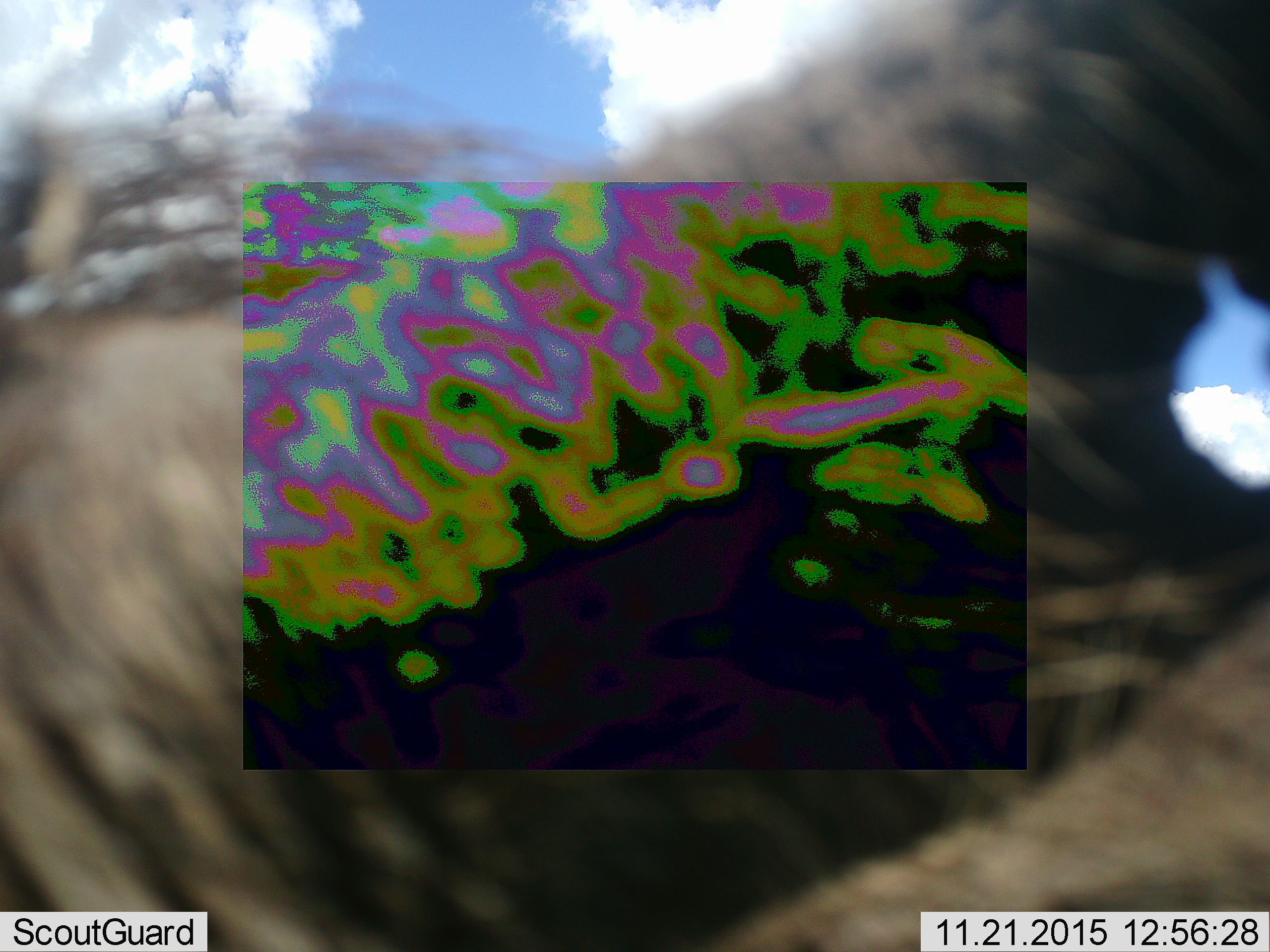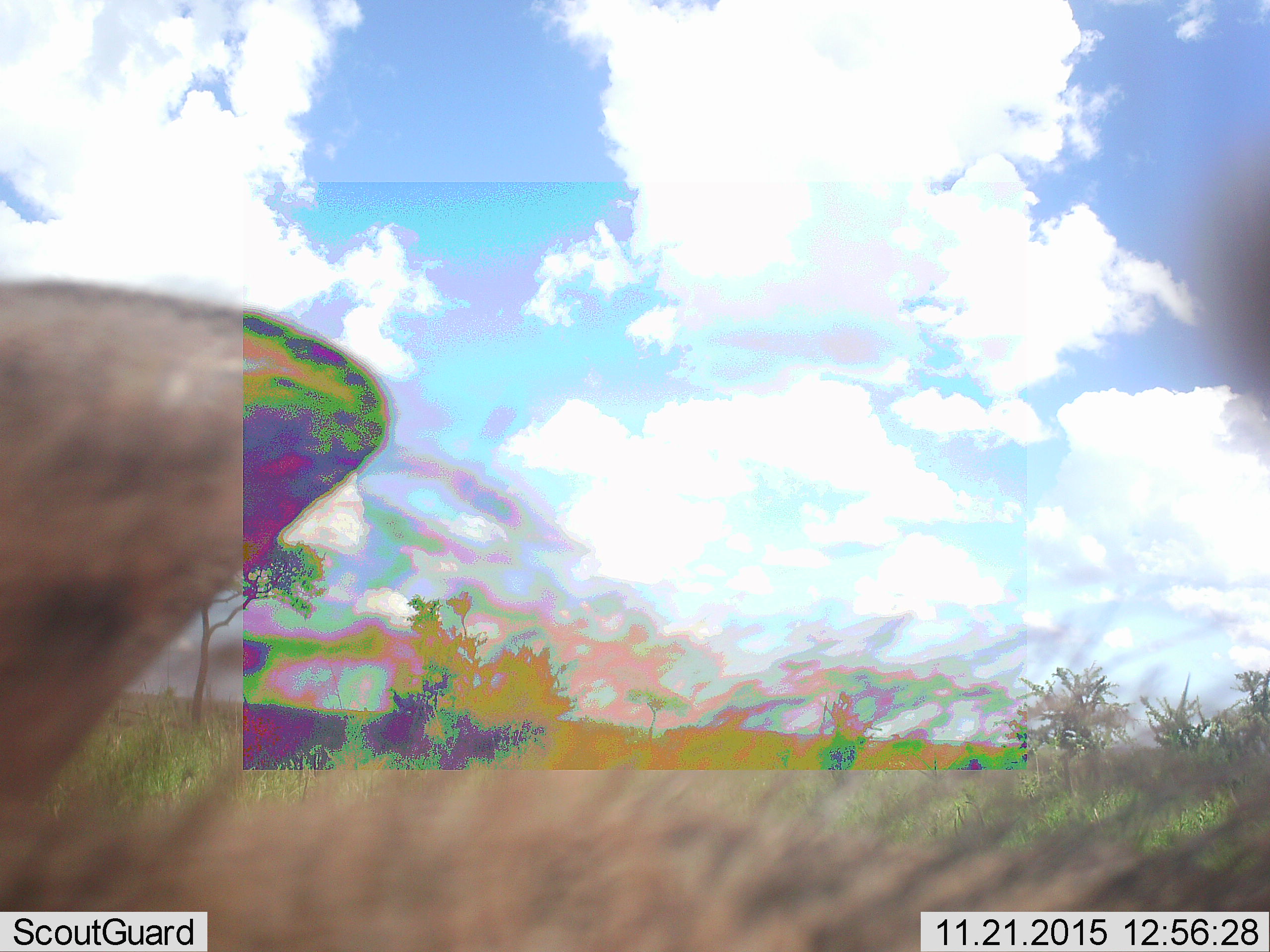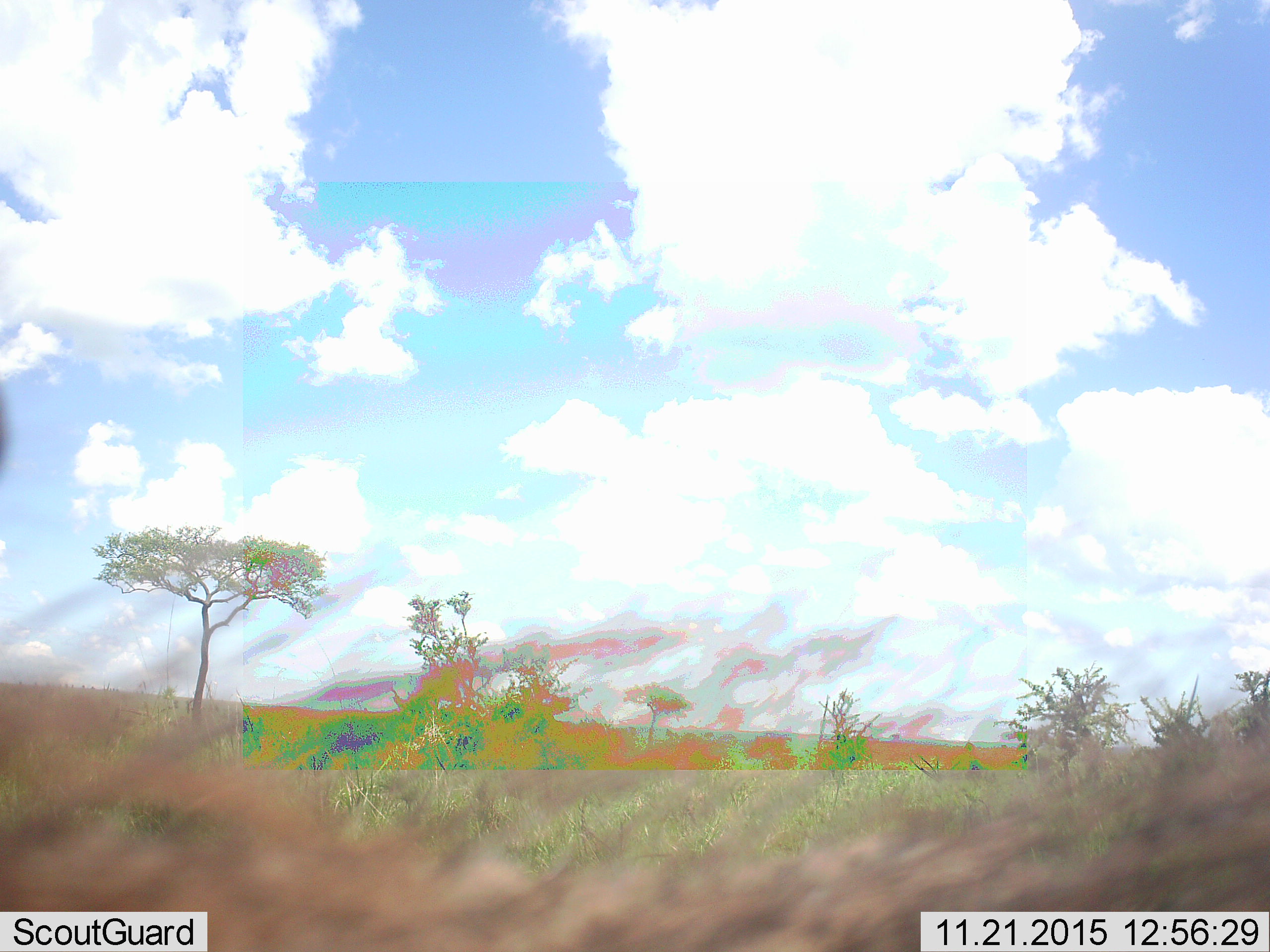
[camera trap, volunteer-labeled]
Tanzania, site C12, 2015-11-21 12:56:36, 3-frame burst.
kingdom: Animalia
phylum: Chordata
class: Mammalia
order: Artiodactyla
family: Suidae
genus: Phacochoerus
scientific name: Phacochoerus africanus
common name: warthog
Warthog (Phacochoerus africanus), count 1. Behavior (volunteer vote fractions): standing 33%, resting 0%, moving 100%, interacting 0%. Young present (vote fraction): 0%. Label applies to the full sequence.